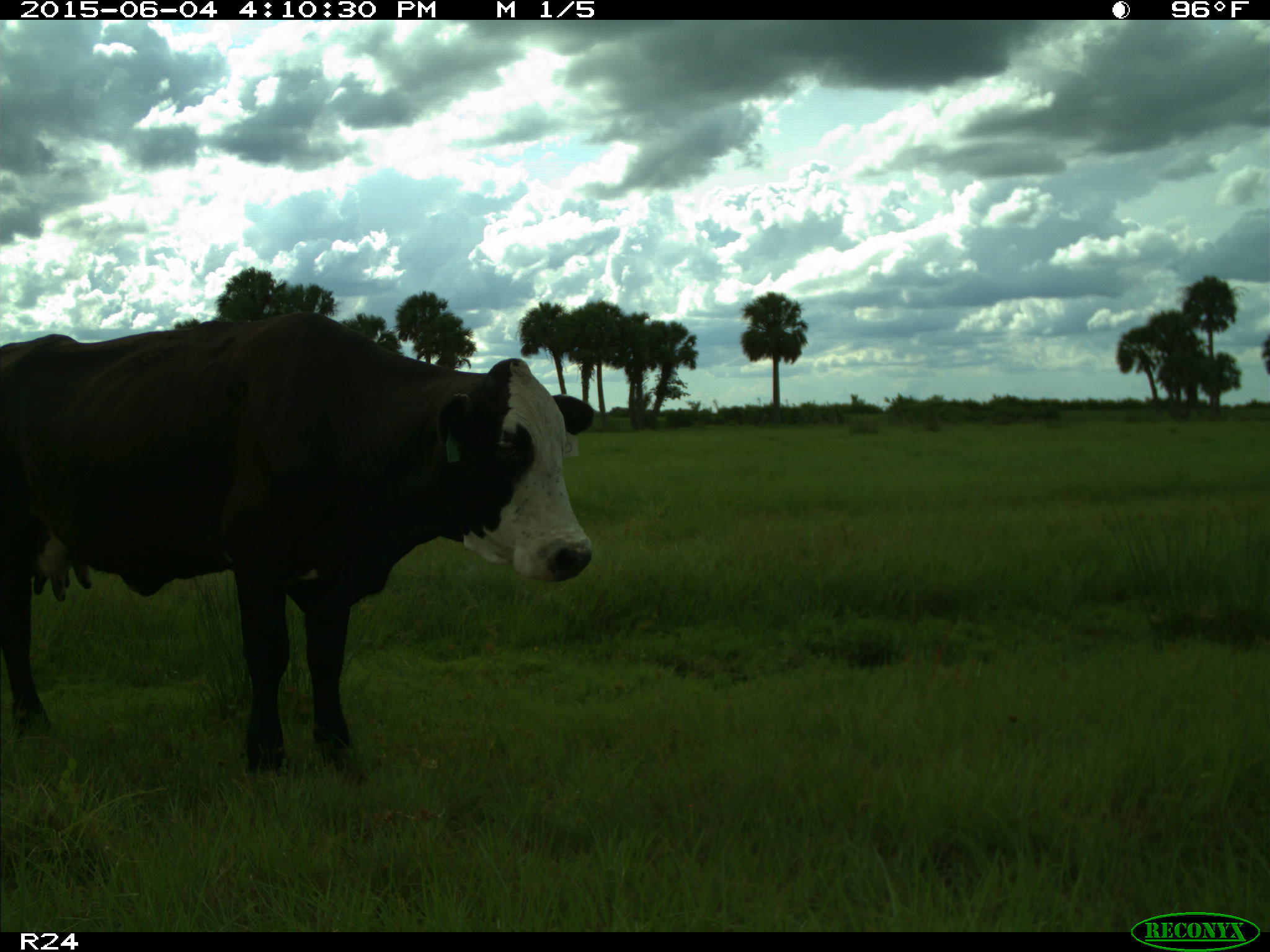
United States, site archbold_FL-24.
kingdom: Animalia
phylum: Chordata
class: Mammalia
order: Artiodactyla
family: Bovidae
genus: Bos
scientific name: Bos taurus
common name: domestic cow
Bos taurus (domestic cow).